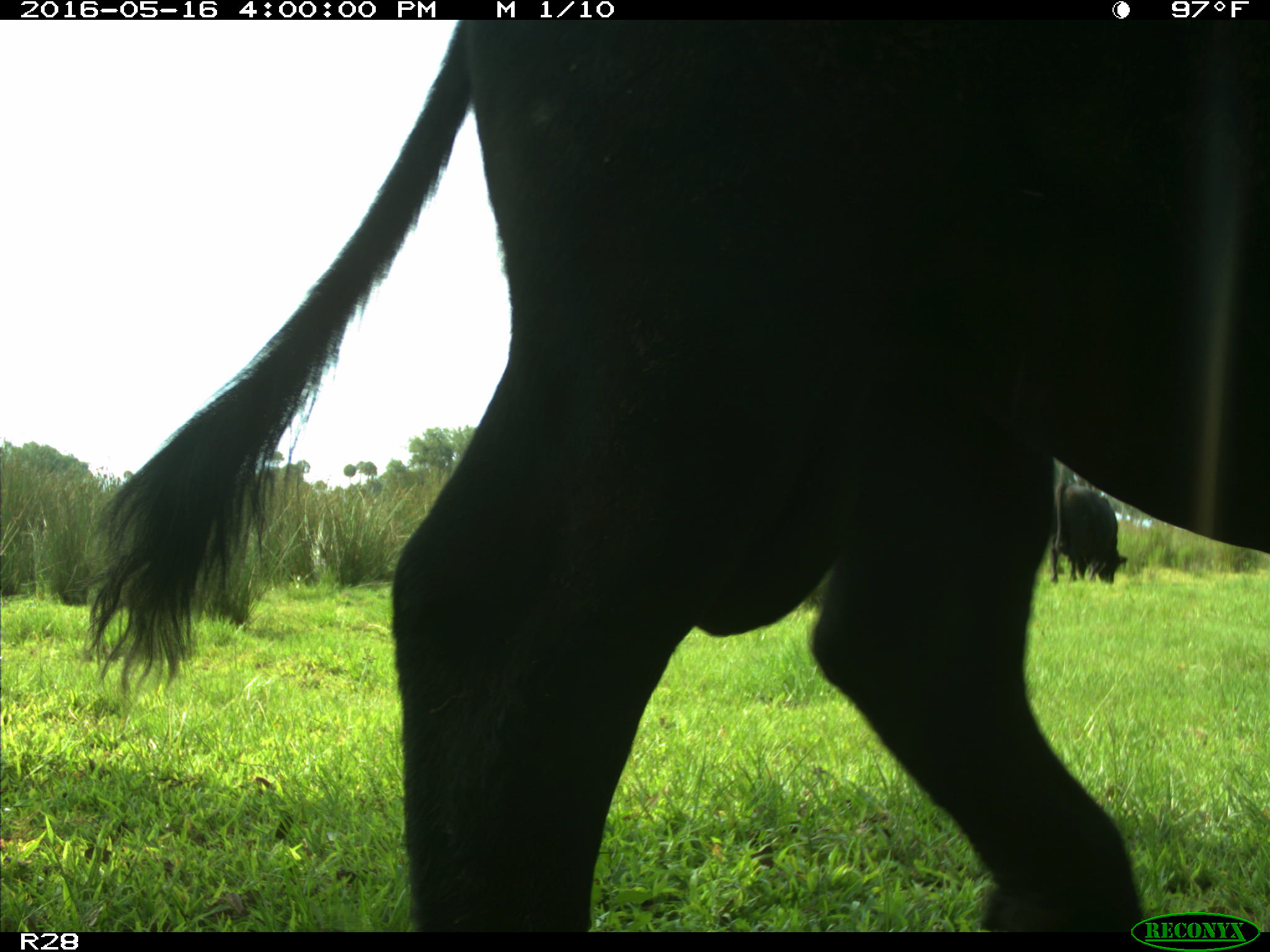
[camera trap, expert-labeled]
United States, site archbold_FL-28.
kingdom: Animalia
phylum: Chordata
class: Mammalia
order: Artiodactyla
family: Bovidae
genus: Bos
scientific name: Bos taurus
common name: domestic cow